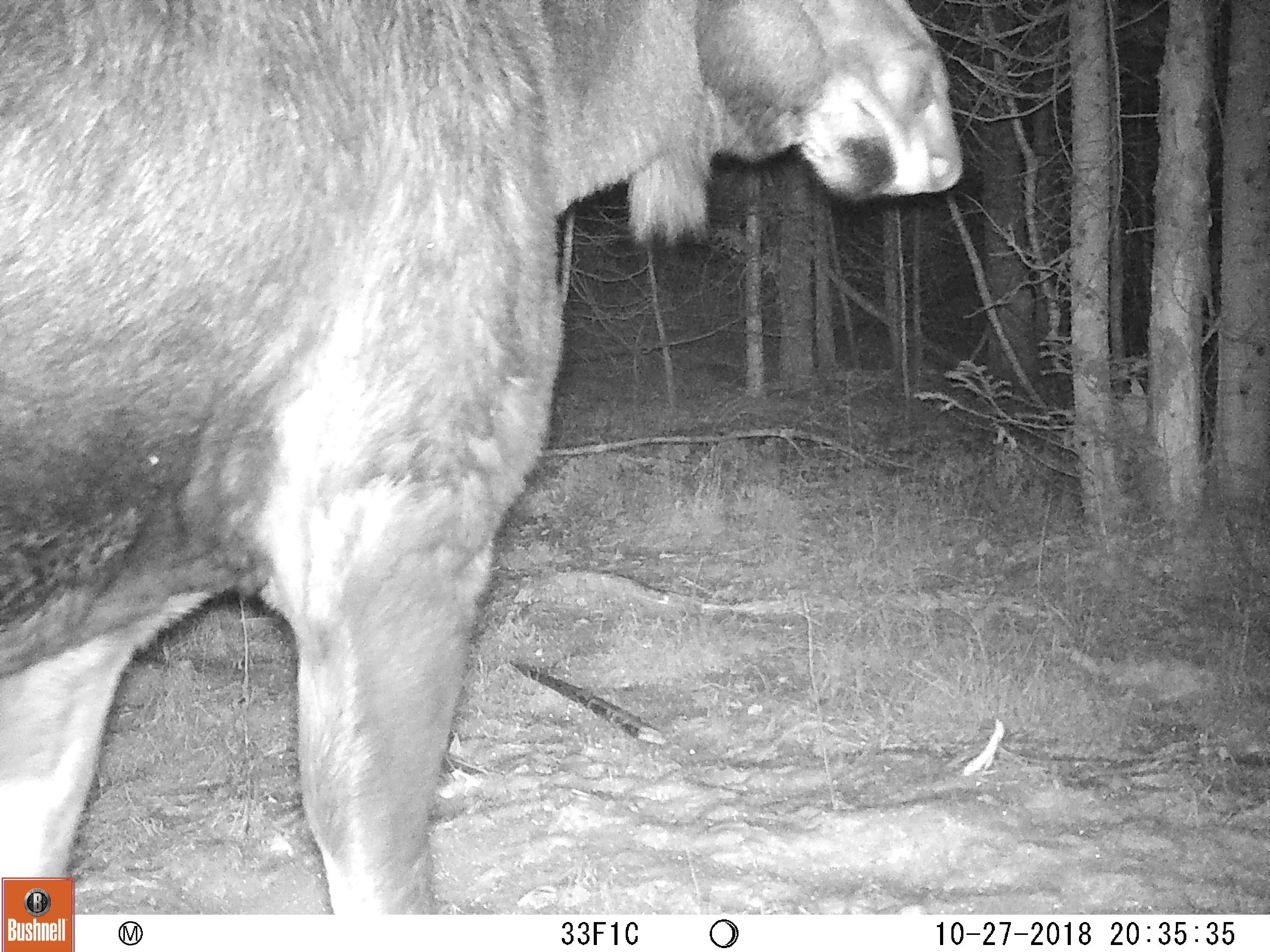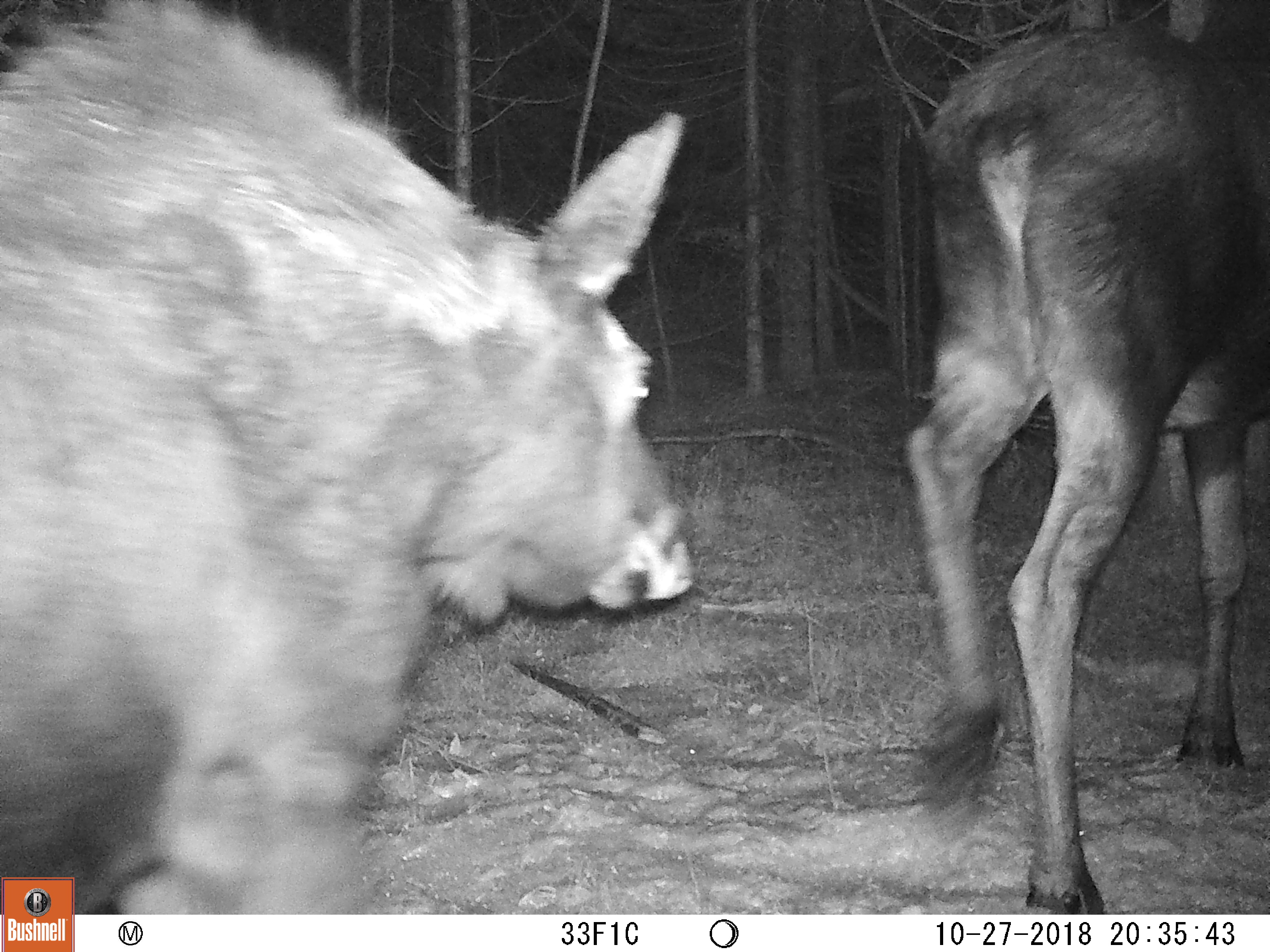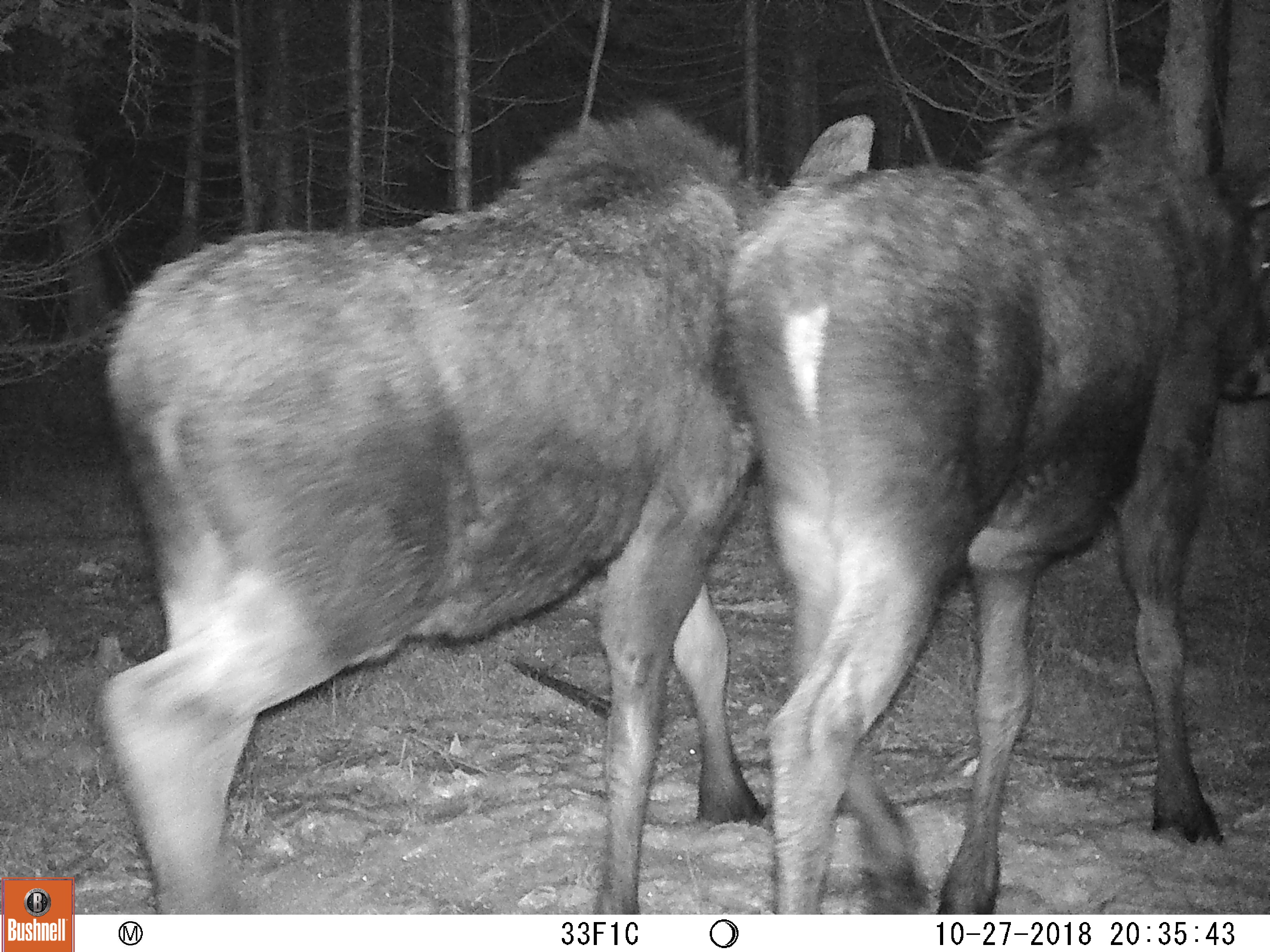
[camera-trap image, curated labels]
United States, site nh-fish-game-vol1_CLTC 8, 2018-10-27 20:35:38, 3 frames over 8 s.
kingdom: Animalia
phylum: Chordata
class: Mammalia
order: Artiodactyla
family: Cervidae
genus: Alces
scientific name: Alces alces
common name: moose